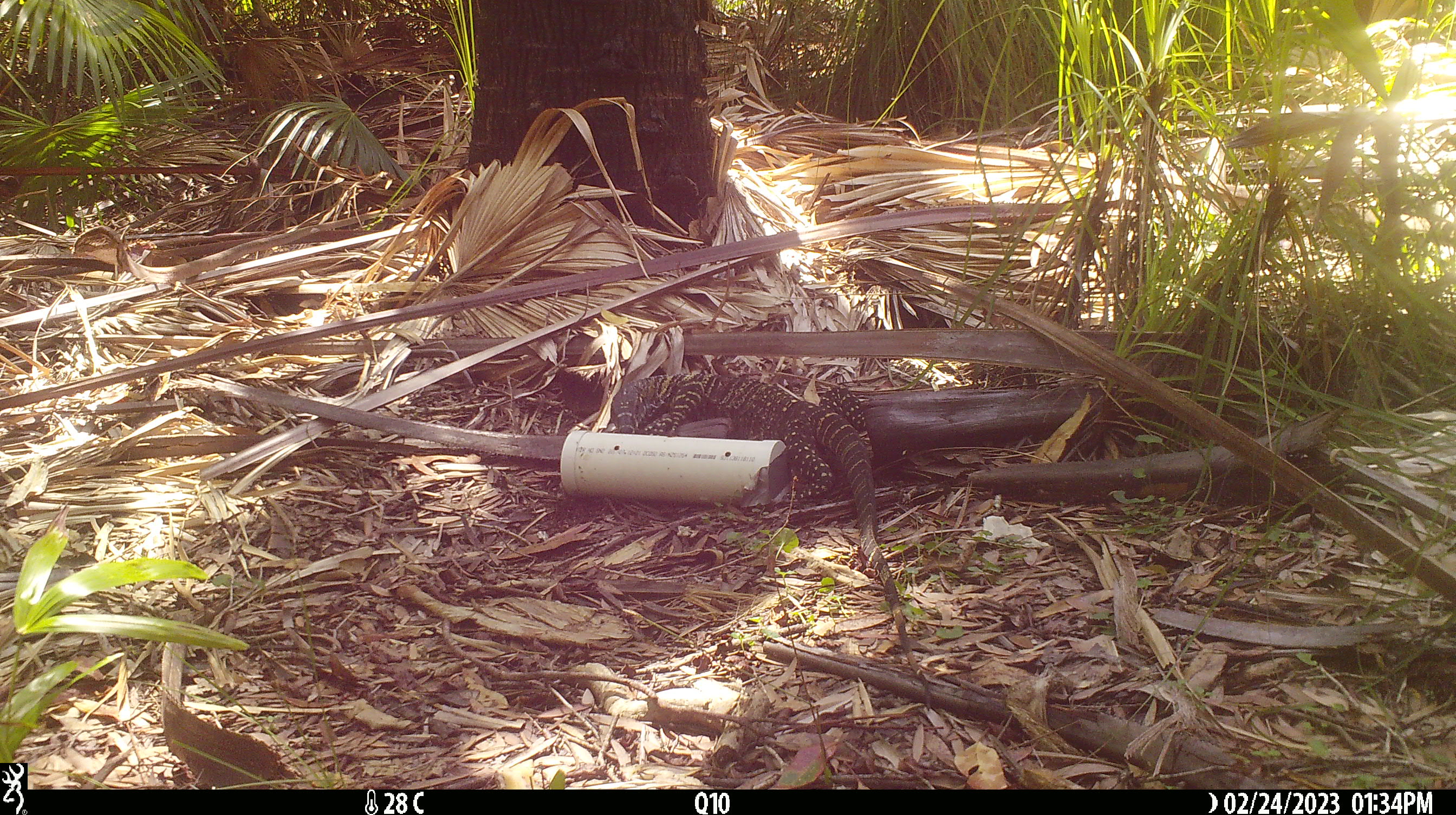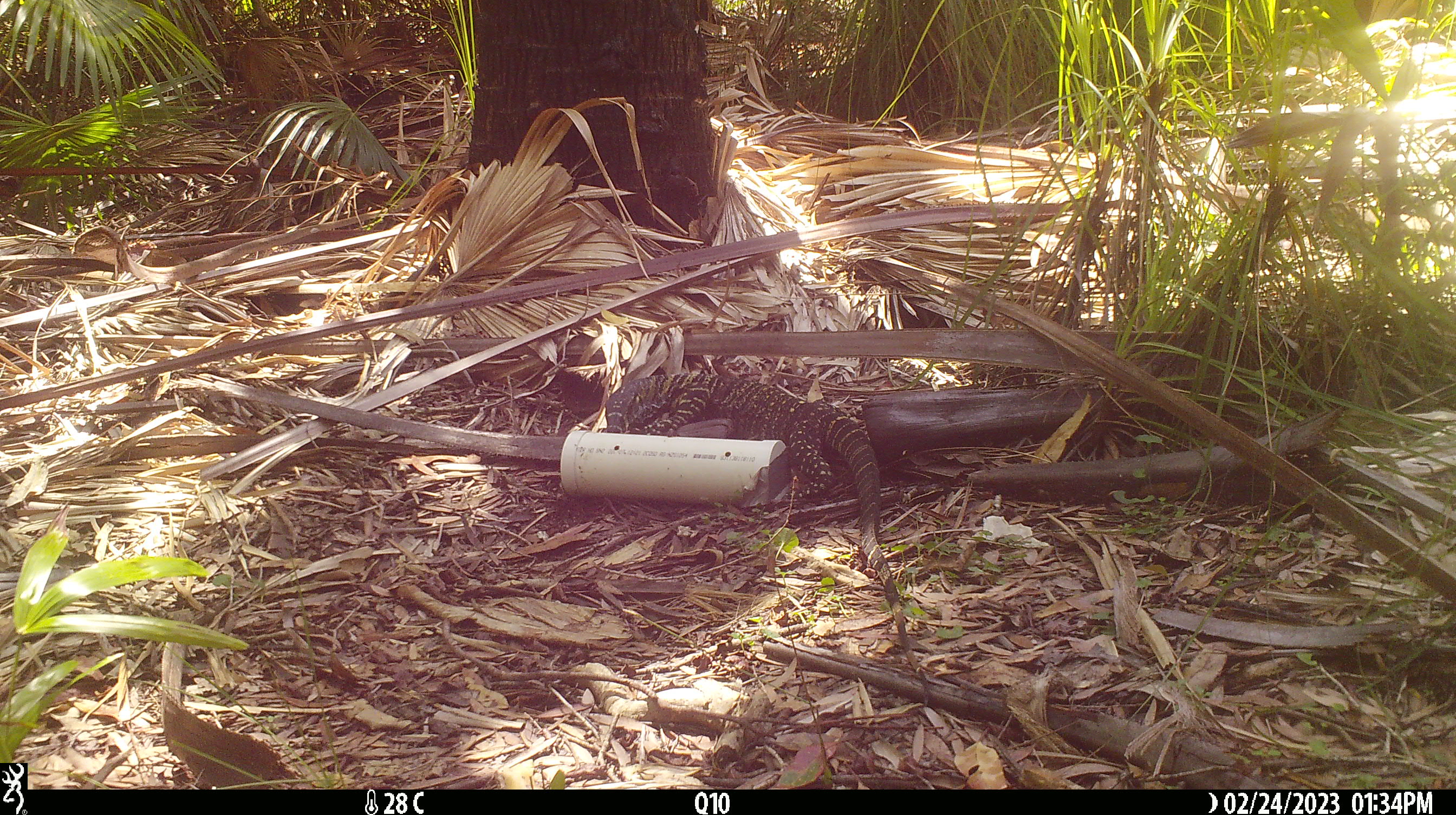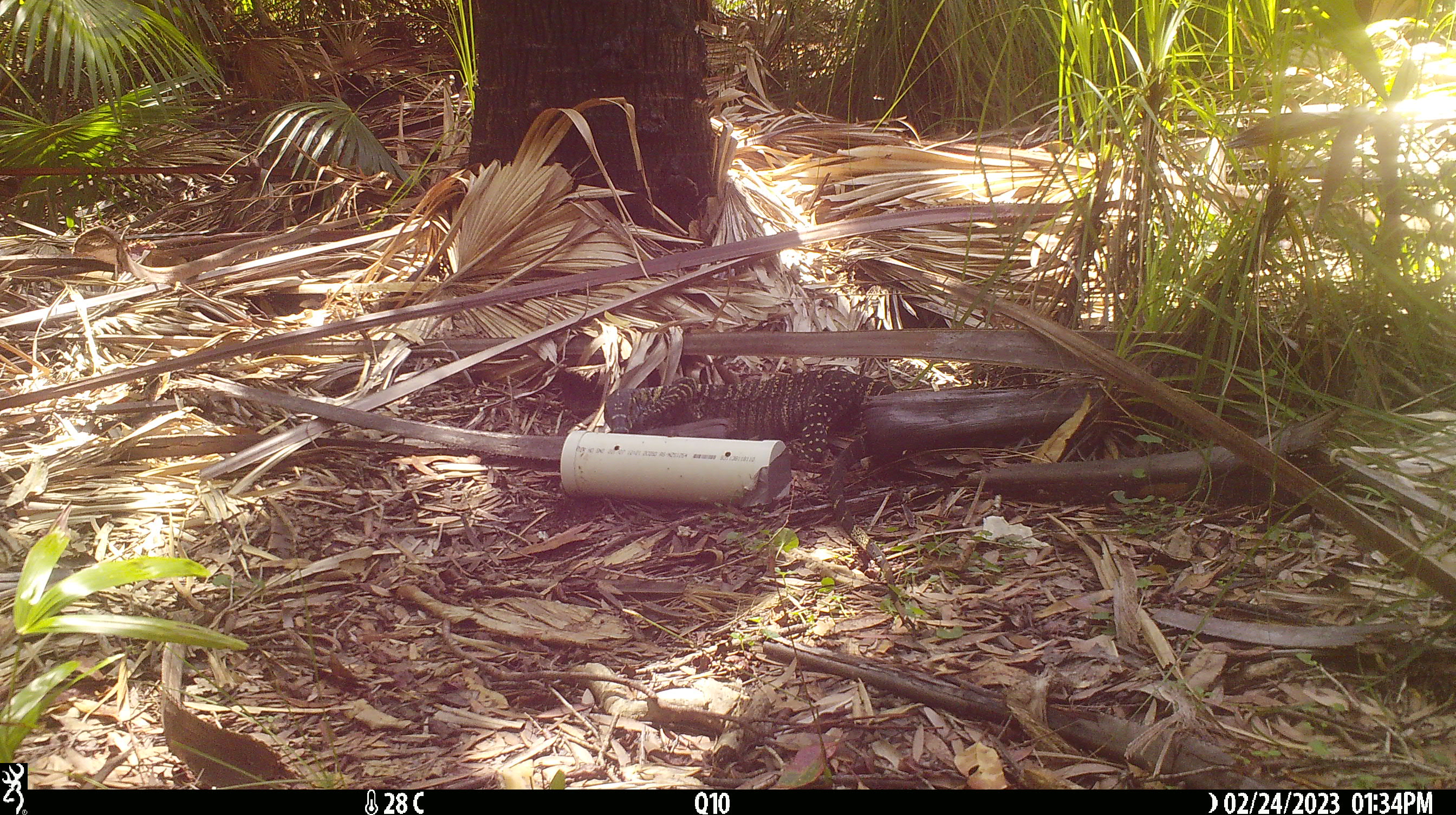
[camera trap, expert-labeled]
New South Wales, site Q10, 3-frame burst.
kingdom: Animalia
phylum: Chordata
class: Reptilia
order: Squamata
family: Varanidae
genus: Varanus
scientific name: Varanus varius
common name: lace monitor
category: goanna